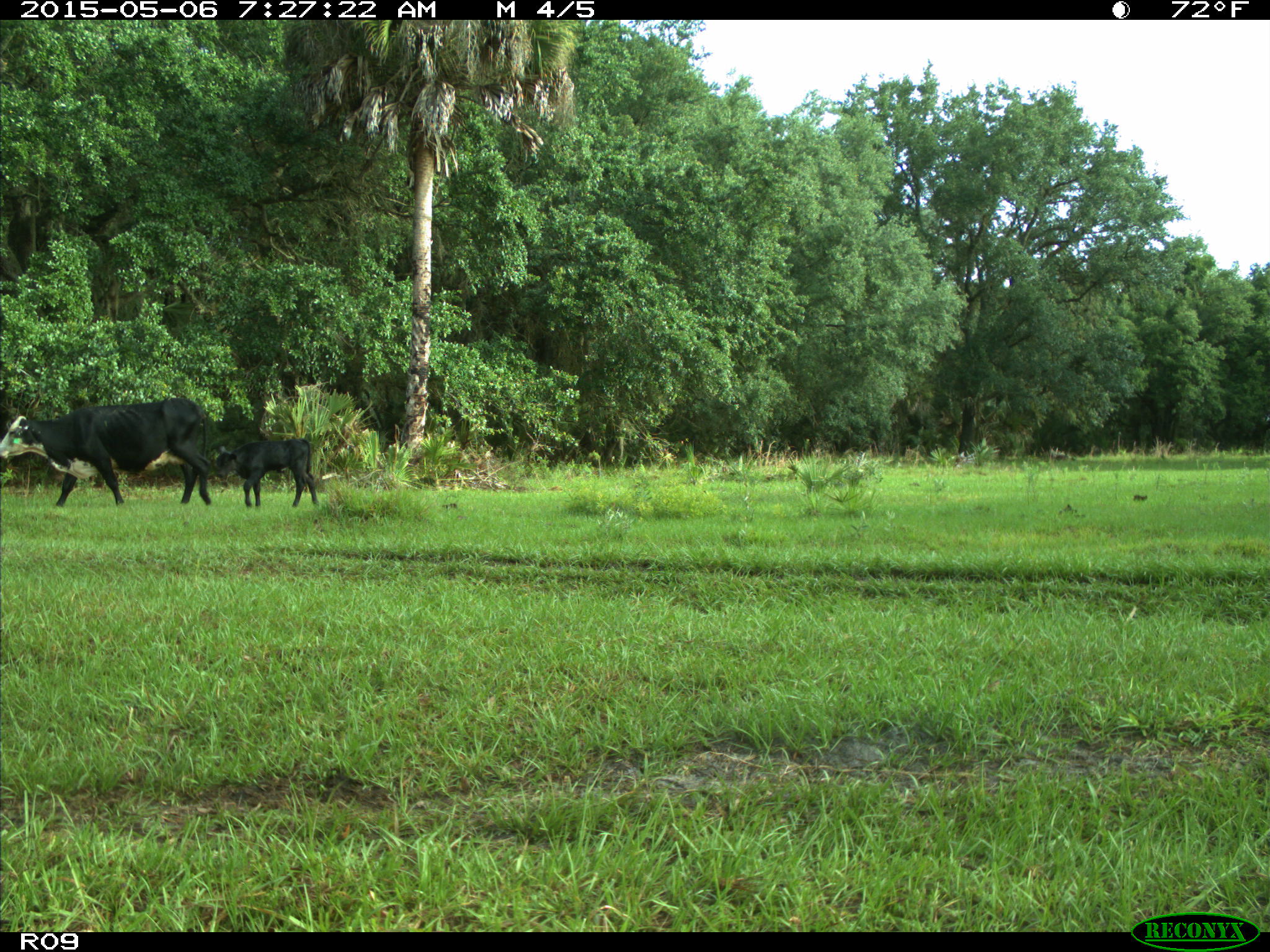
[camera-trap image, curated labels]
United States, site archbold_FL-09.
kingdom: Animalia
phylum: Chordata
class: Mammalia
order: Artiodactyla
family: Bovidae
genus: Bos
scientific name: Bos taurus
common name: domestic cow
Bos taurus (domestic cow).